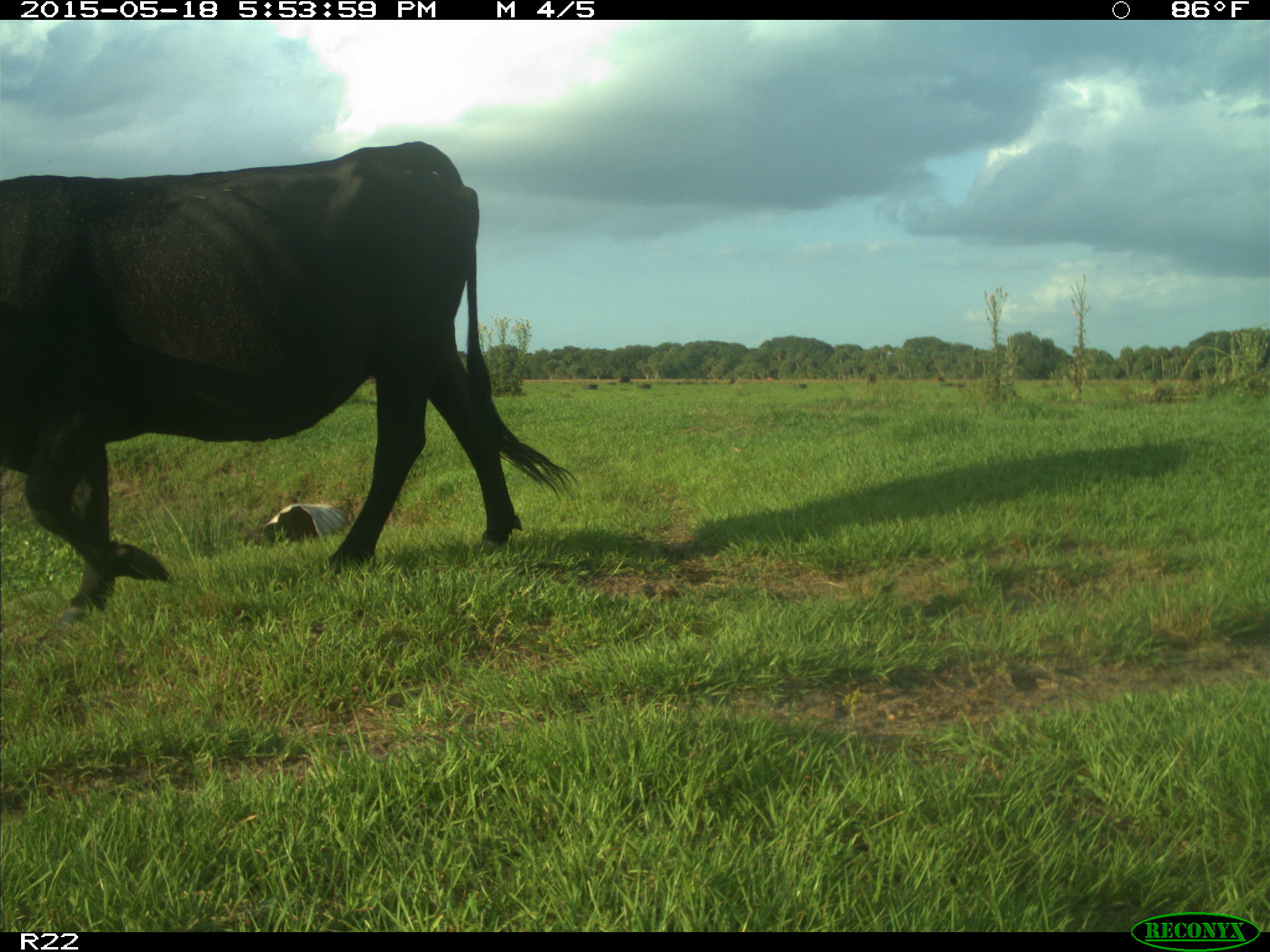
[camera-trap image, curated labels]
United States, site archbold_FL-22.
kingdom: Animalia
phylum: Chordata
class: Mammalia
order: Artiodactyla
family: Bovidae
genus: Bos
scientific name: Bos taurus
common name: domestic cow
Bos taurus (domestic cow).